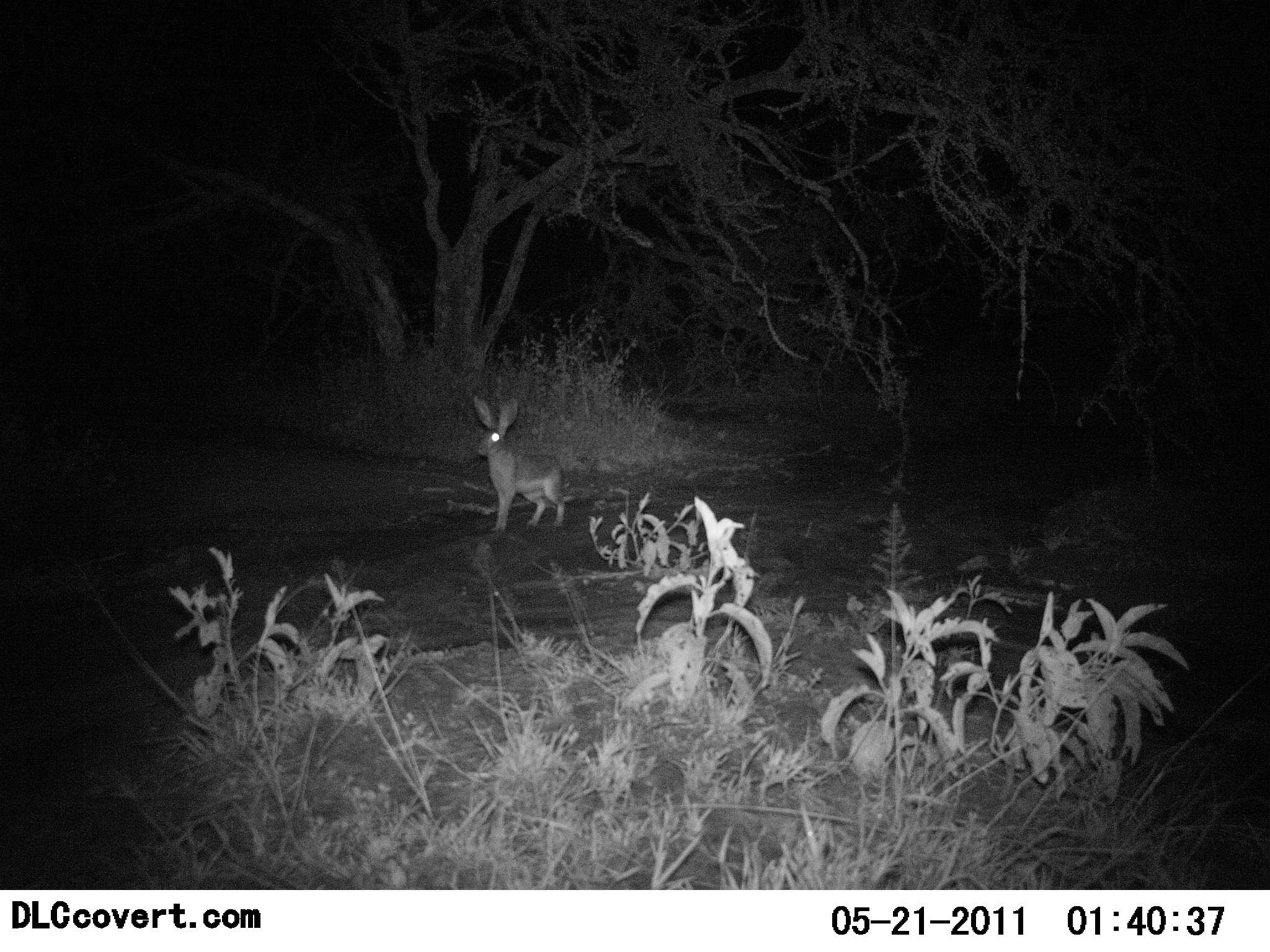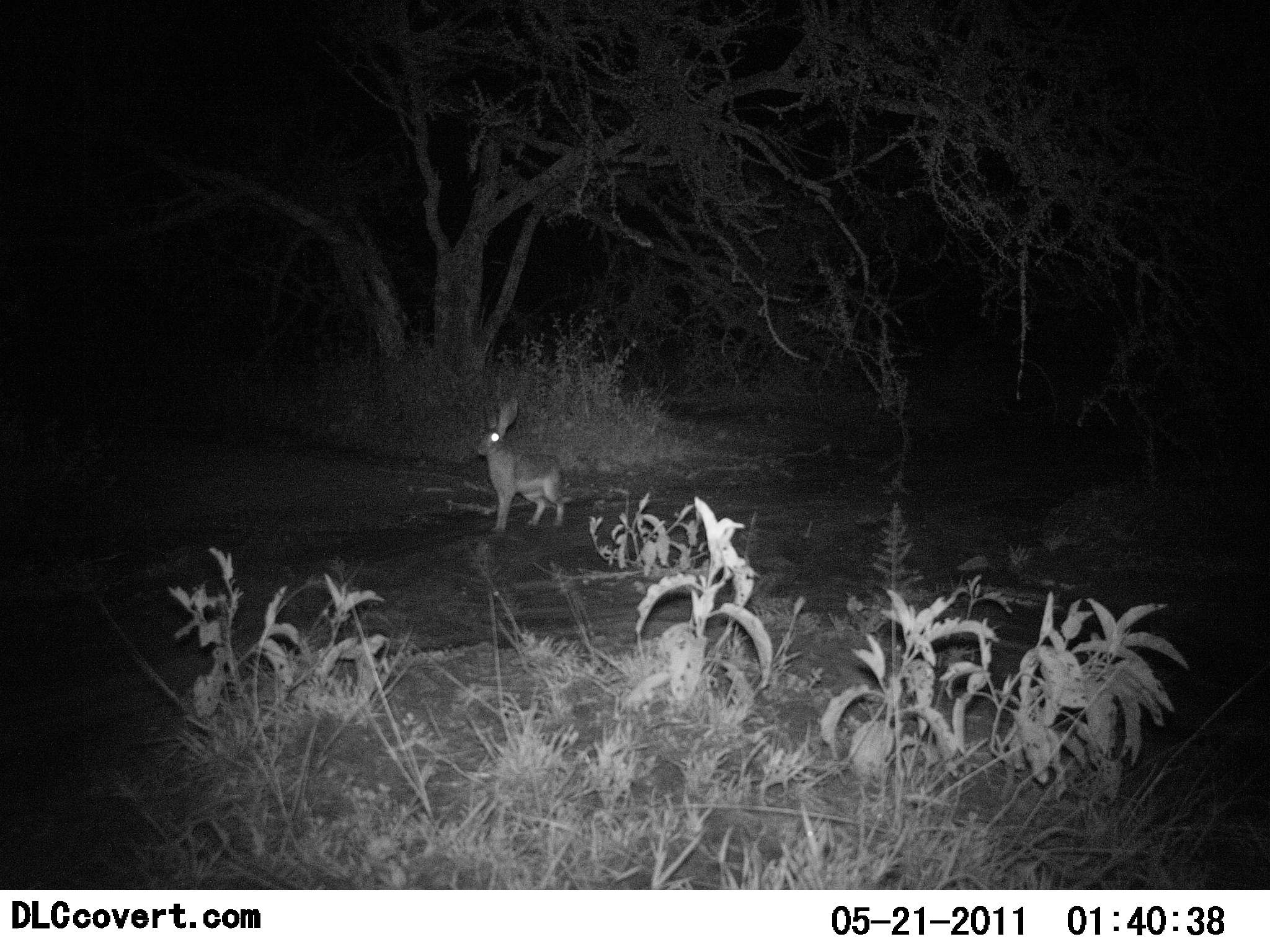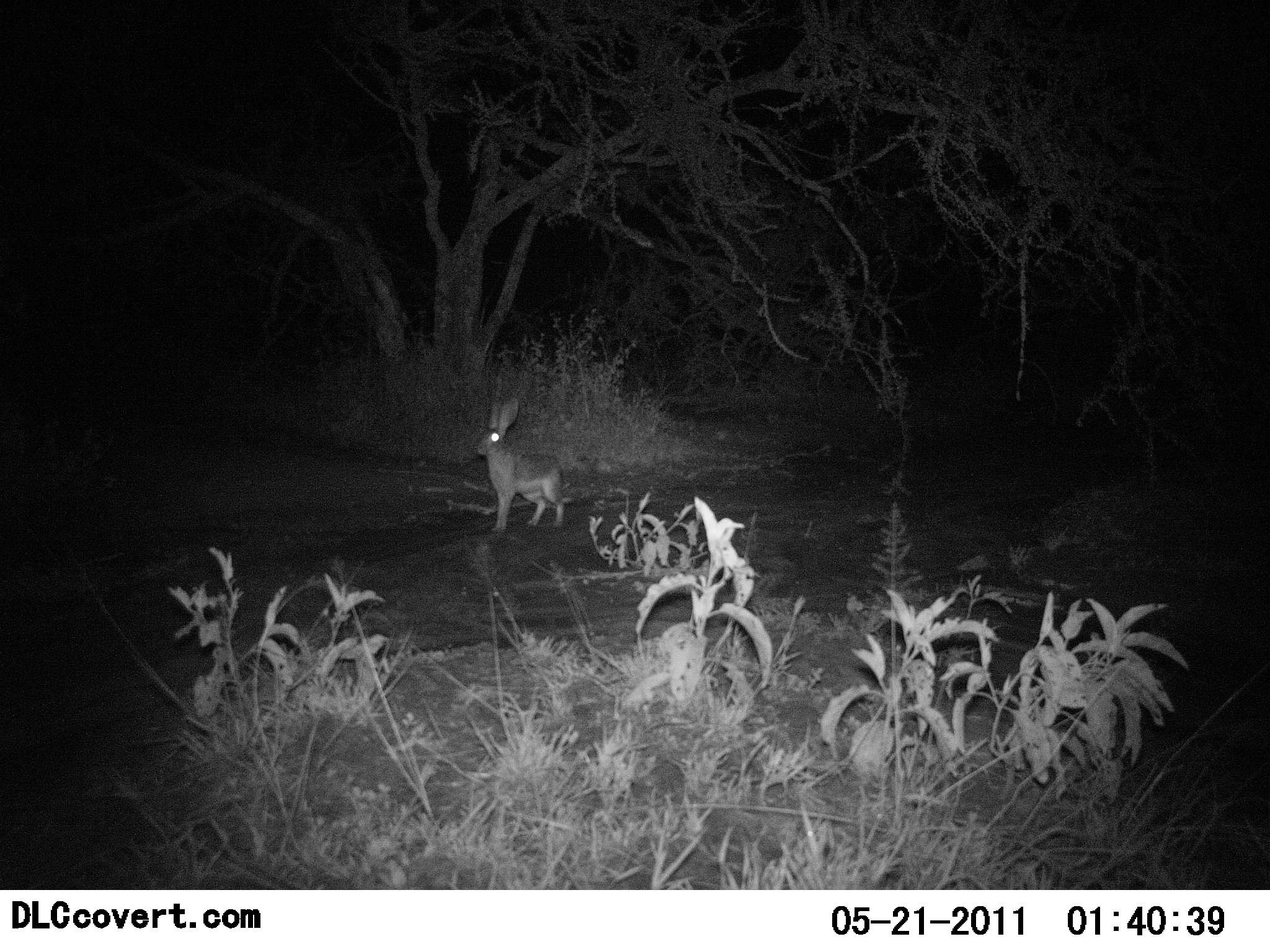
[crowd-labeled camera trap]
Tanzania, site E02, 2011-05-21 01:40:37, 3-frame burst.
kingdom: Animalia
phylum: Chordata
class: Mammalia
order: Lagomorpha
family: Leporidae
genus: Lepus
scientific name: Lepus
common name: hare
Hare (Lepus), count 1. Behavior (volunteer vote fractions): standing 100%, resting 0%, moving 0%, interacting 0%. Young present (vote fraction): 0%. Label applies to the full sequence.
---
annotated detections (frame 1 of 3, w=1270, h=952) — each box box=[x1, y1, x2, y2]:
animal: box=[471, 397, 570, 535]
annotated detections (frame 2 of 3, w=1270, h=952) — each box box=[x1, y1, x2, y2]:
animal: box=[475, 397, 570, 534]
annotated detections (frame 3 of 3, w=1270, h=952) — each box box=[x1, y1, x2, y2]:
animal: box=[475, 395, 567, 534]